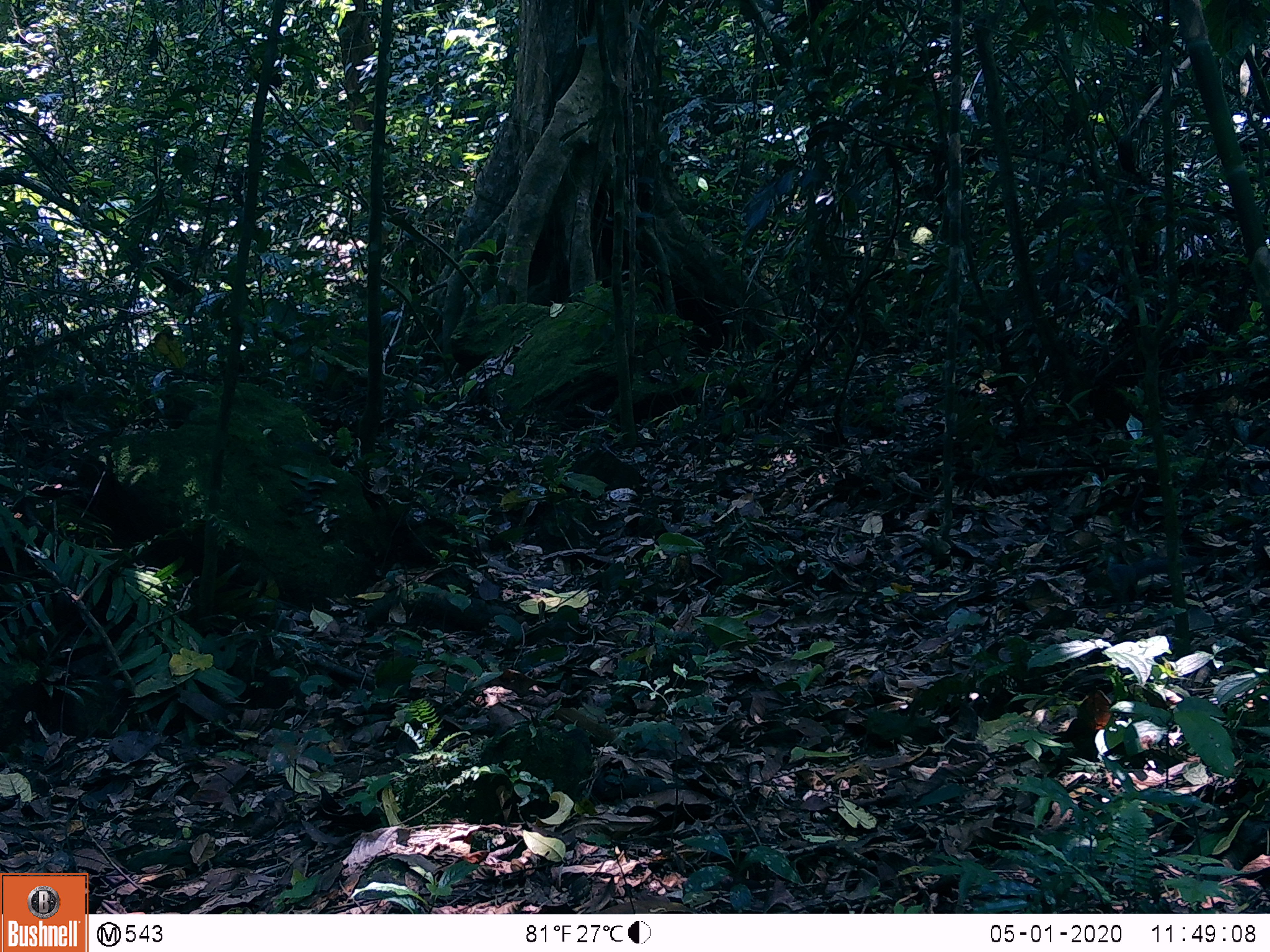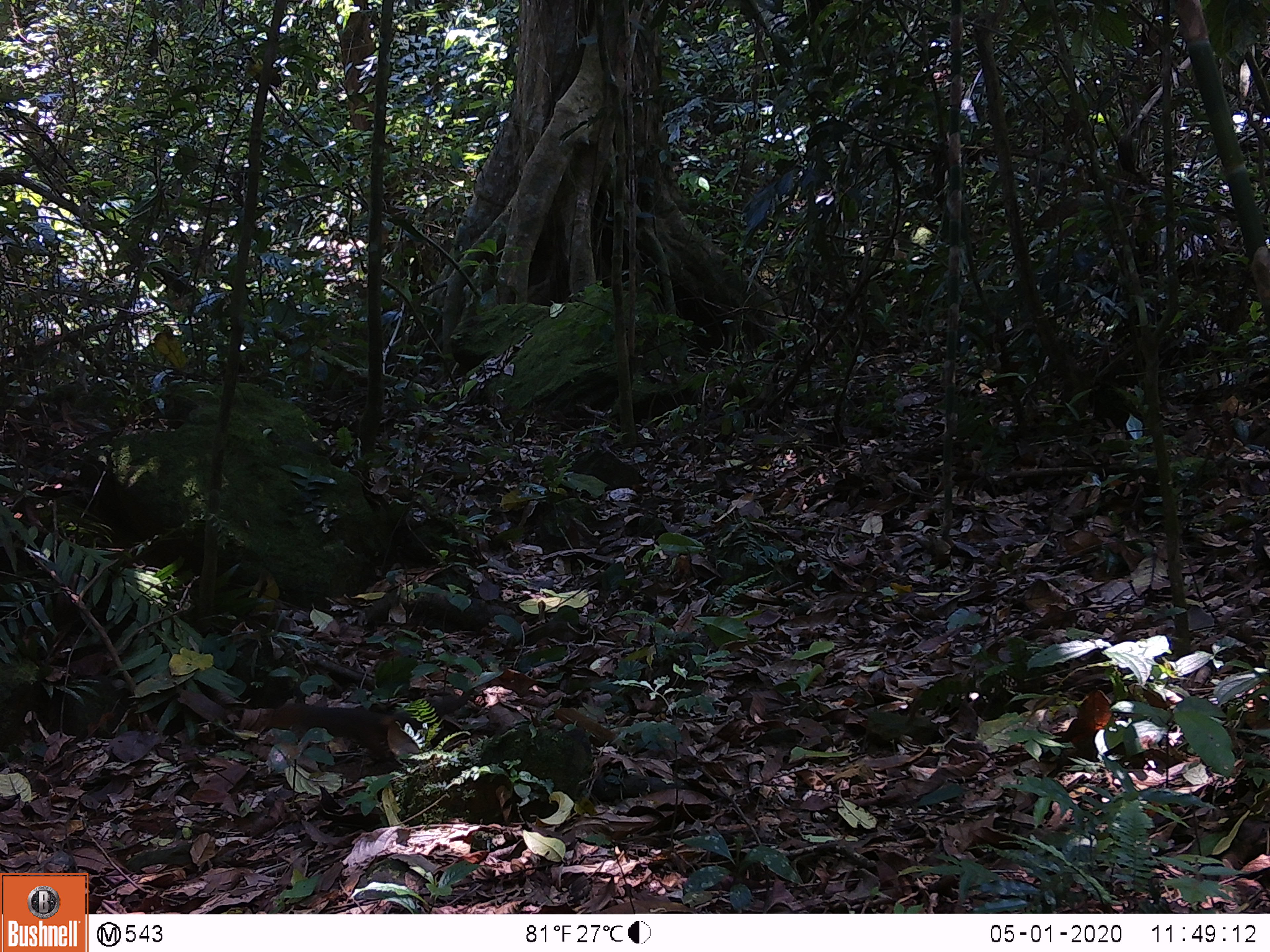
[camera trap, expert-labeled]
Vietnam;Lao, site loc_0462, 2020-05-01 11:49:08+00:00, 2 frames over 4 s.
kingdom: Animalia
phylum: Chordata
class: Mammalia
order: Rodentia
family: Sciuridae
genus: Dremomys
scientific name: Dremomys rufigenis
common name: red-cheeked squirrel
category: red cheeked squirrel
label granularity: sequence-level